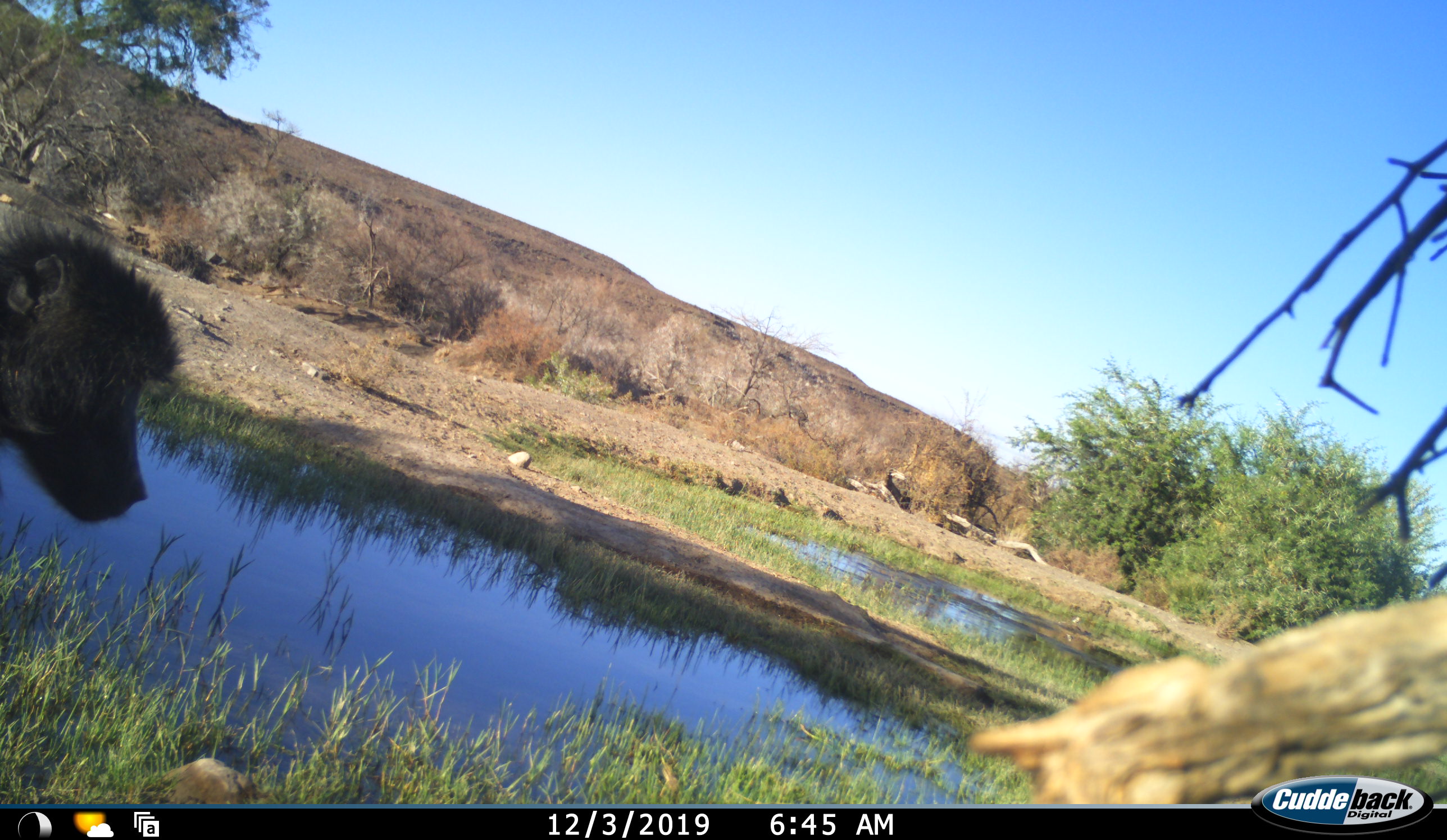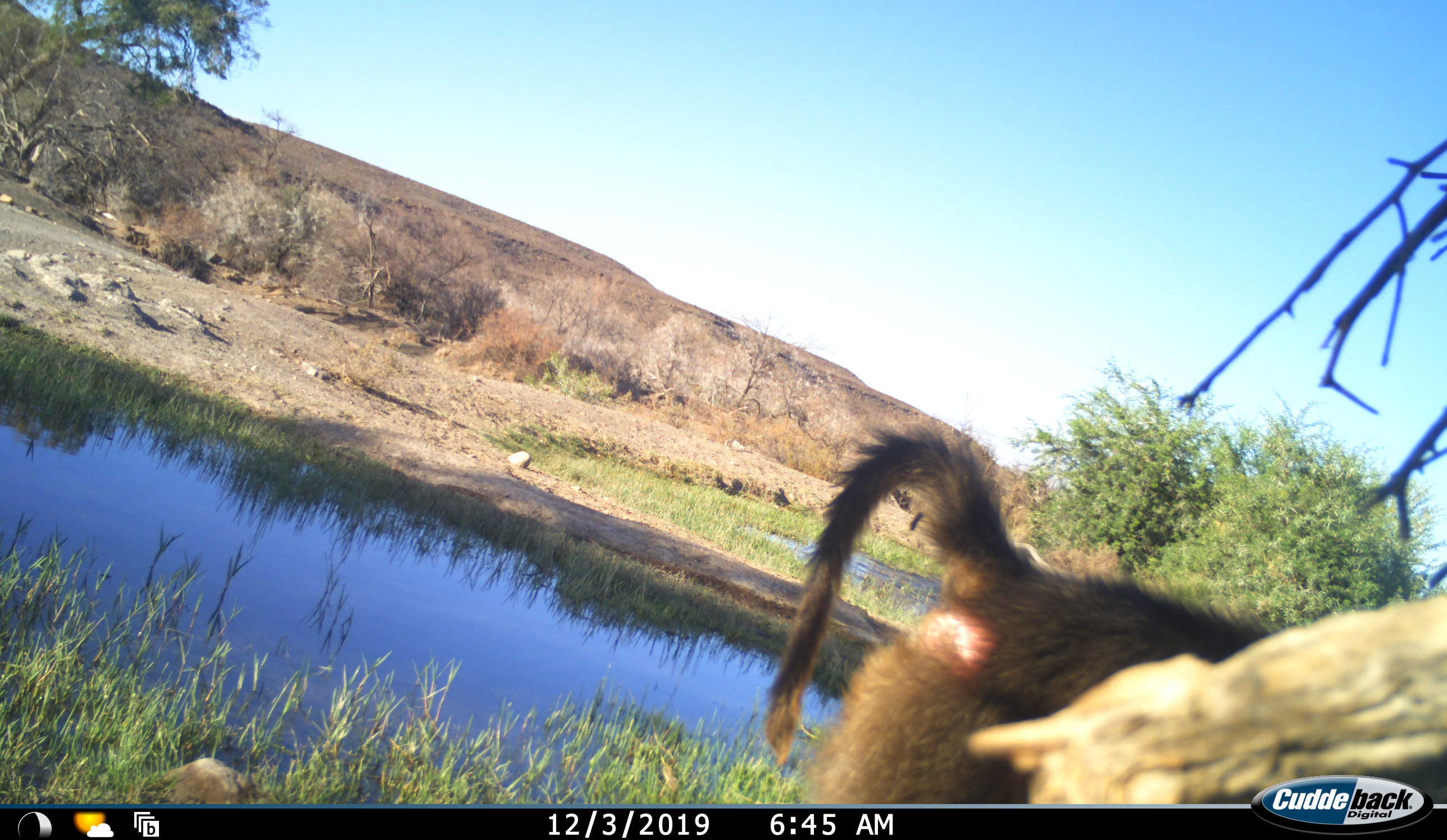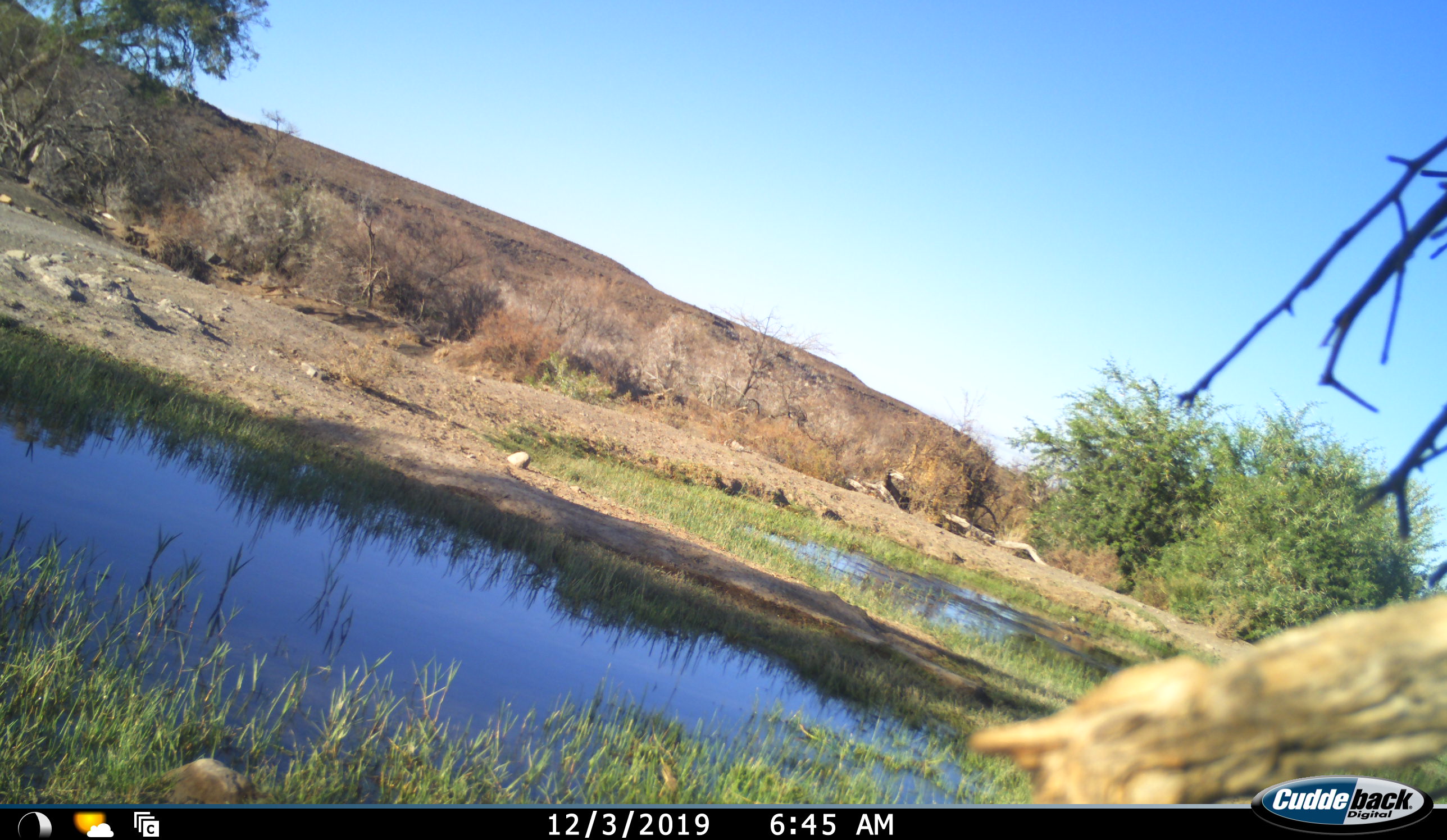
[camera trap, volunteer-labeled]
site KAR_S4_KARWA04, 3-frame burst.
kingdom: Animalia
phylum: Chordata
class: Mammalia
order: Primates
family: Cercopithecidae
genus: Papio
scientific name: Papio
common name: baboon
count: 1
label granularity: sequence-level